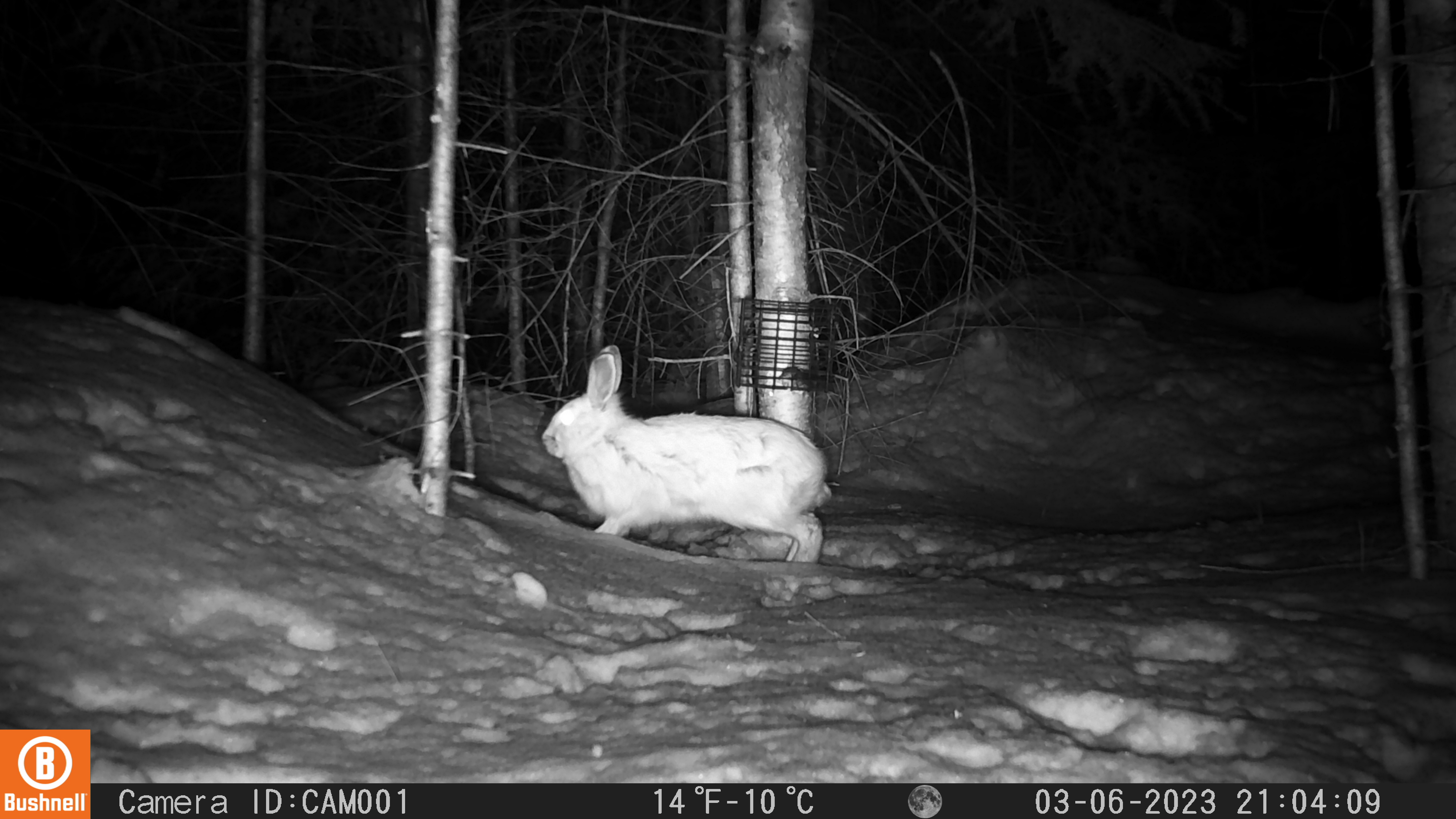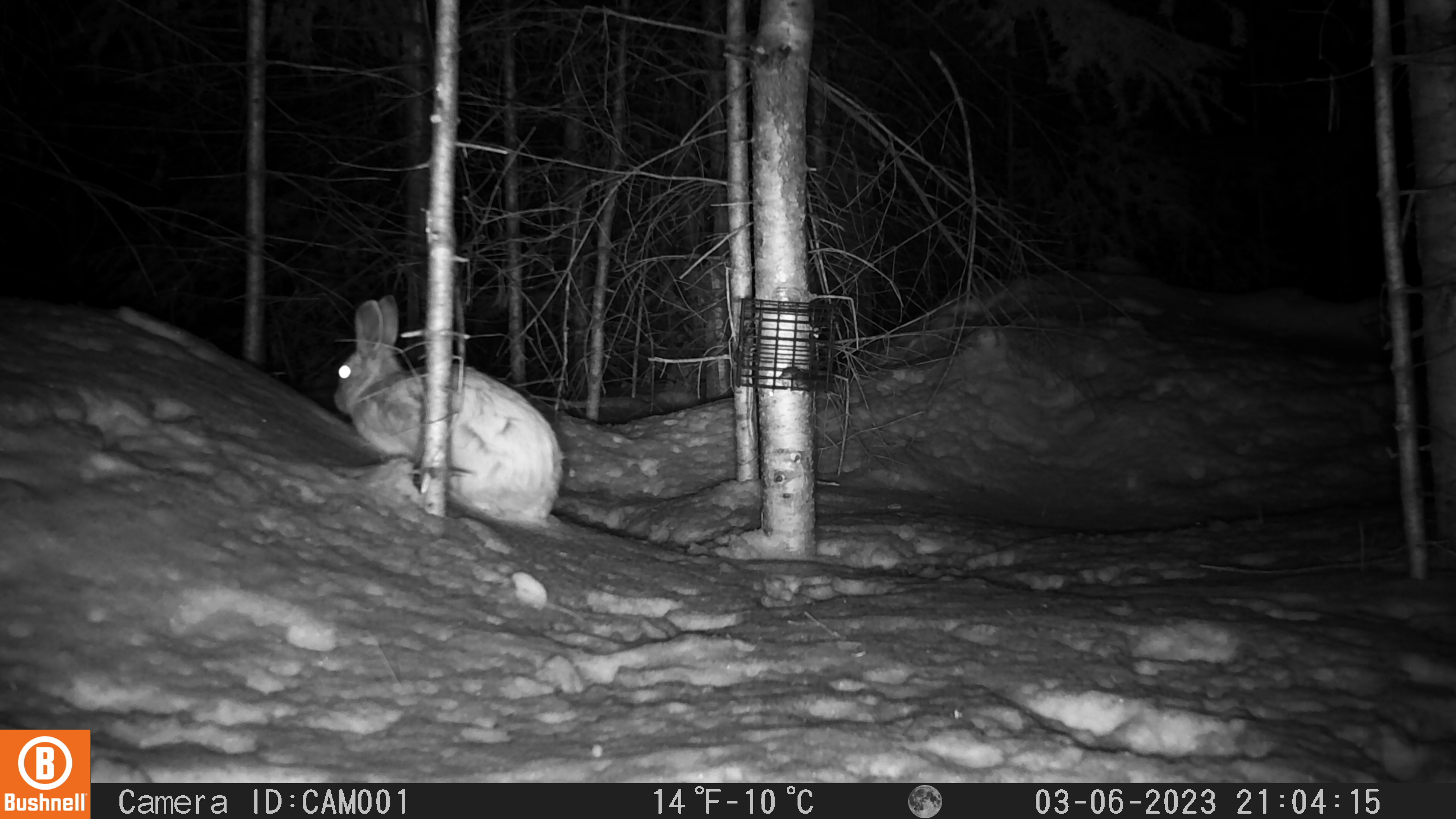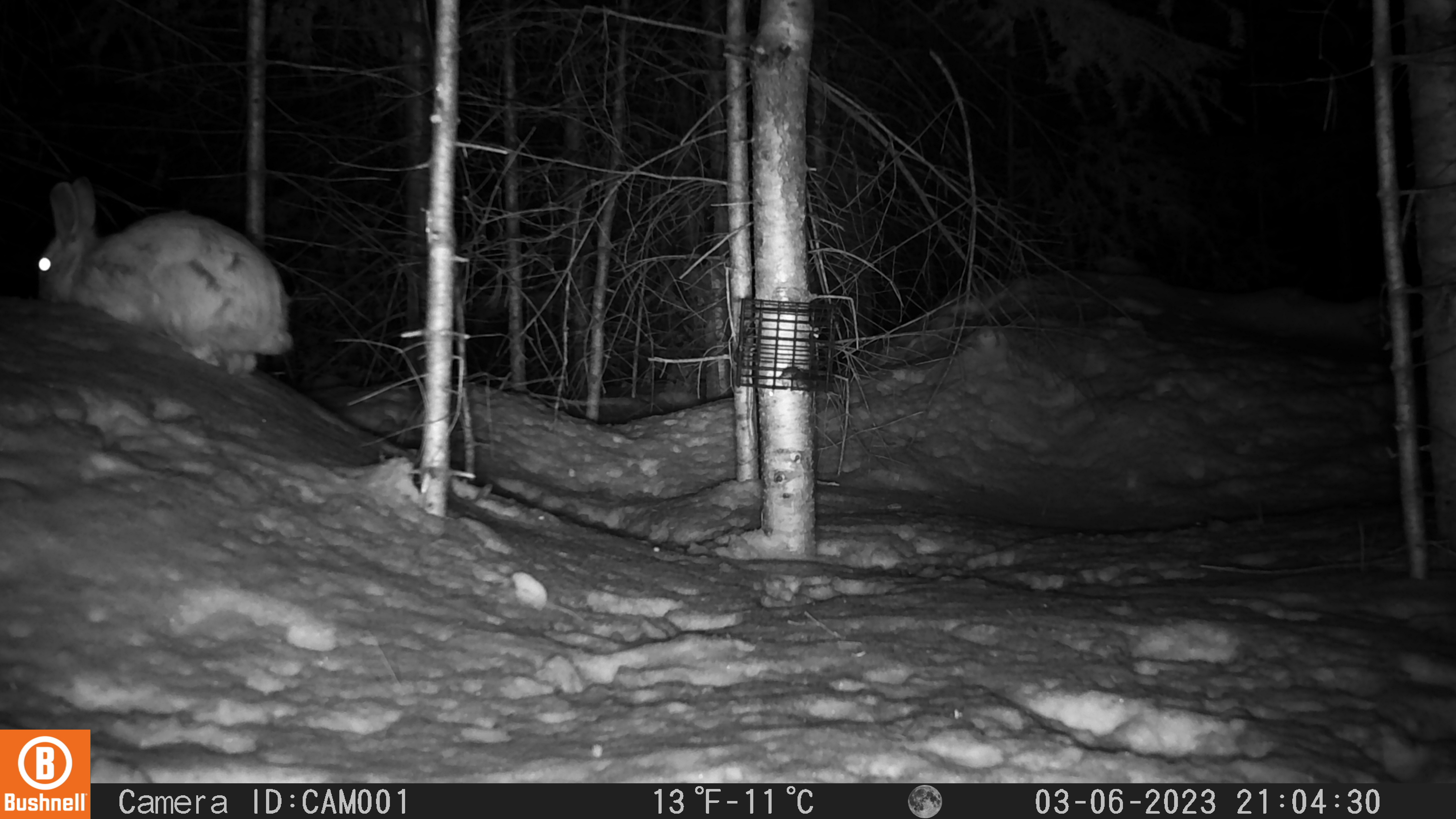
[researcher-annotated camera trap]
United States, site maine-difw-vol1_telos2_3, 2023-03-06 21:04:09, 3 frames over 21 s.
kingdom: Animalia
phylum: Chordata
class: Mammalia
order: Lagomorpha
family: Leporidae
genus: Lepus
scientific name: Lepus americanus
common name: snowshoe hare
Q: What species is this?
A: Snowshoe hare (Lepus americanus).